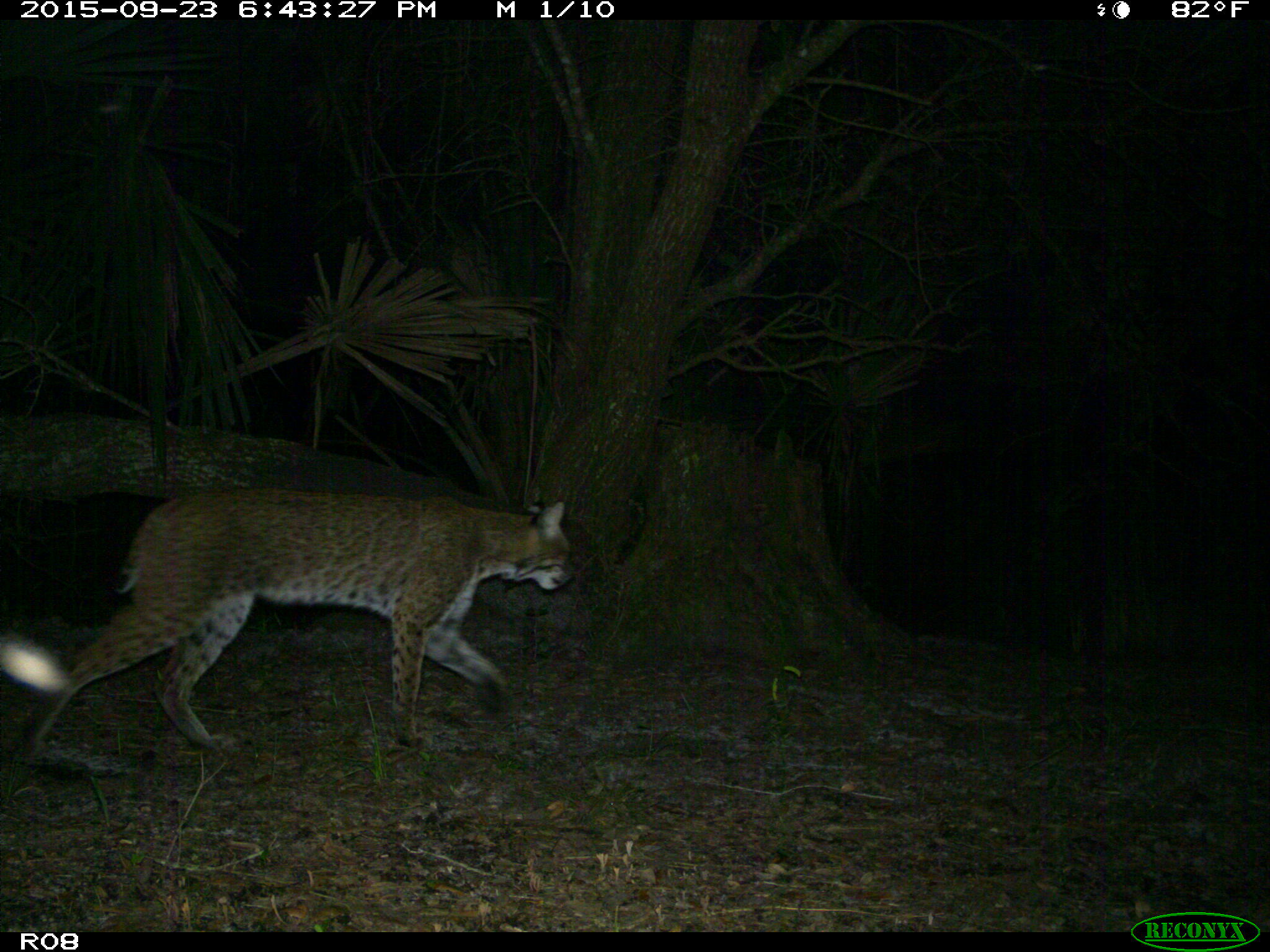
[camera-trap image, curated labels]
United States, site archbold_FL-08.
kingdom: Animalia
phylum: Chordata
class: Mammalia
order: Carnivora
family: Felidae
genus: Lynx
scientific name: Lynx rufus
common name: bobcat